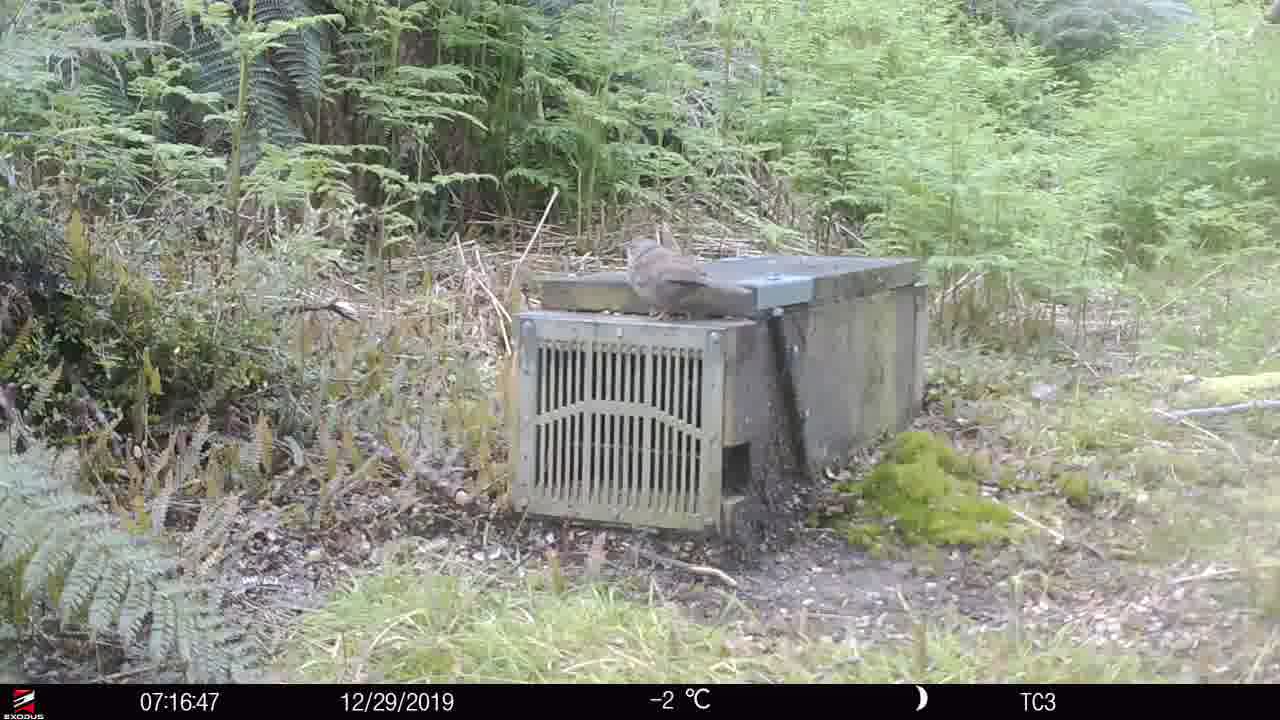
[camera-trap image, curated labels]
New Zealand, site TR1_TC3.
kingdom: Animalia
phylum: Chordata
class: Aves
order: Passeriformes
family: Prunellidae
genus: Prunella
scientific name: Prunella modularis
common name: dunnock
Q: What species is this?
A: Dunnock (Prunella modularis).